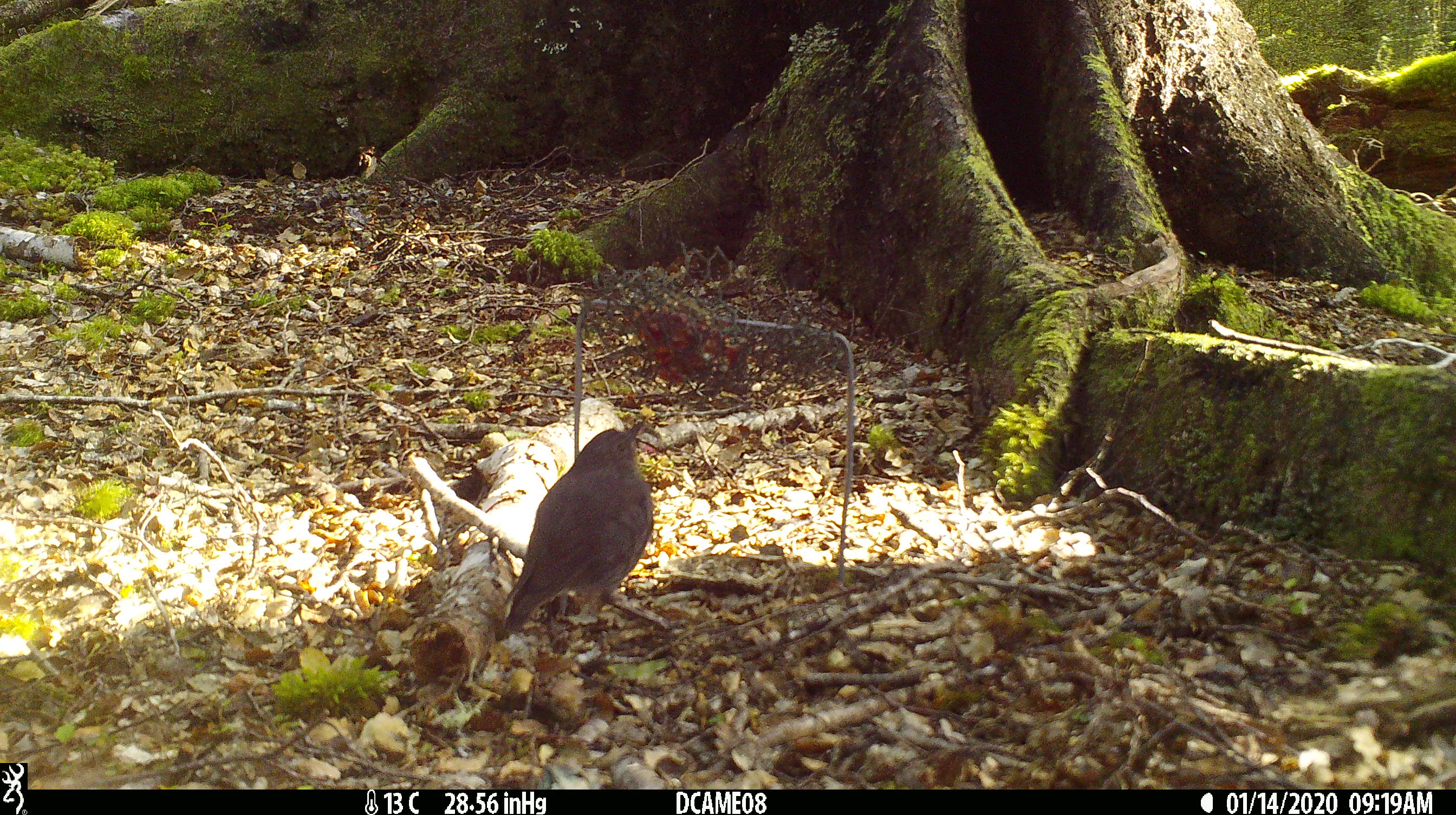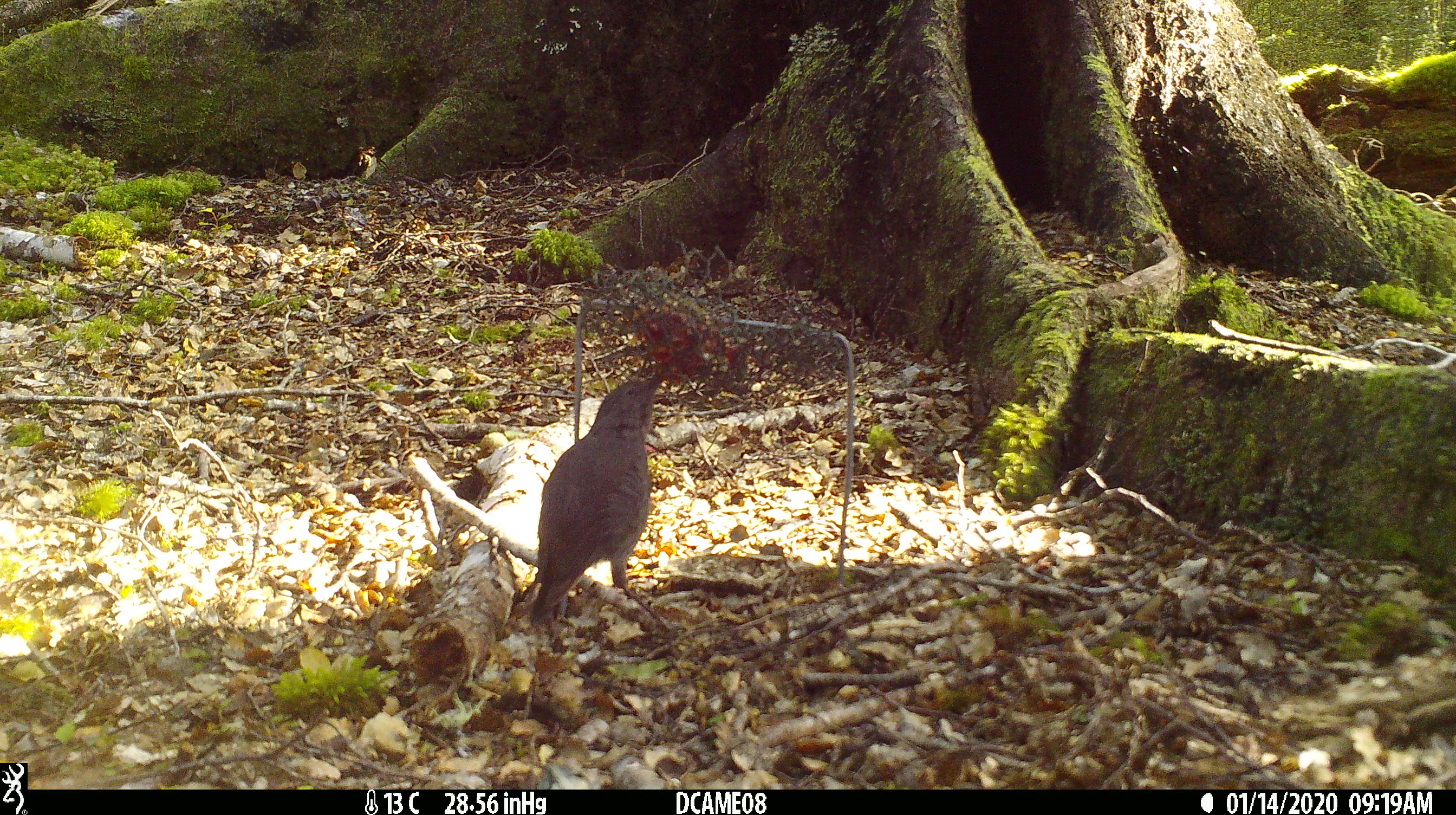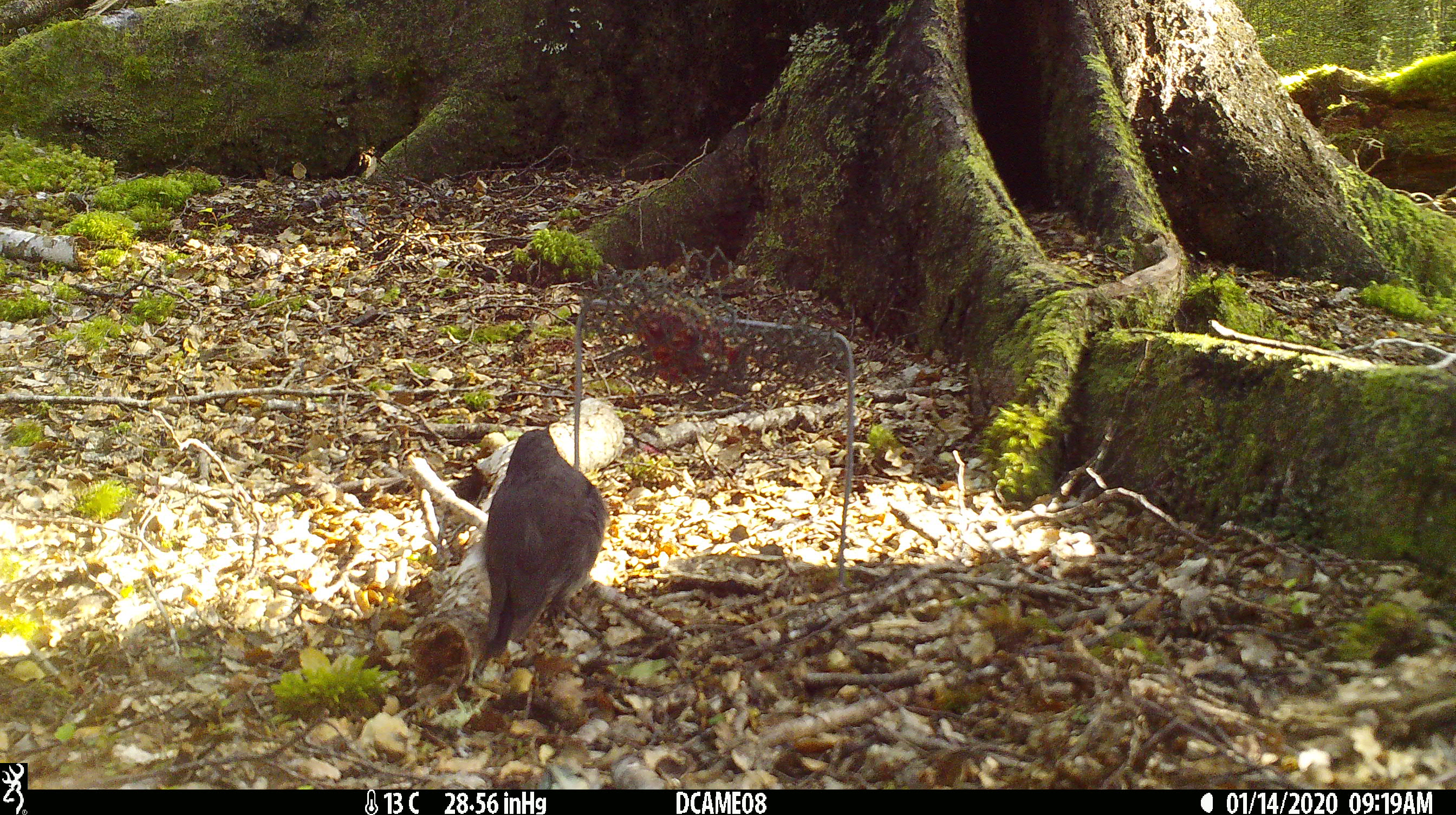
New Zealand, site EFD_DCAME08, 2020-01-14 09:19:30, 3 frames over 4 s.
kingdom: Animalia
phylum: Chordata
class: Aves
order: Passeriformes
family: Petroicidae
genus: Petroica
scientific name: Petroica australis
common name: new zealand robin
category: robin